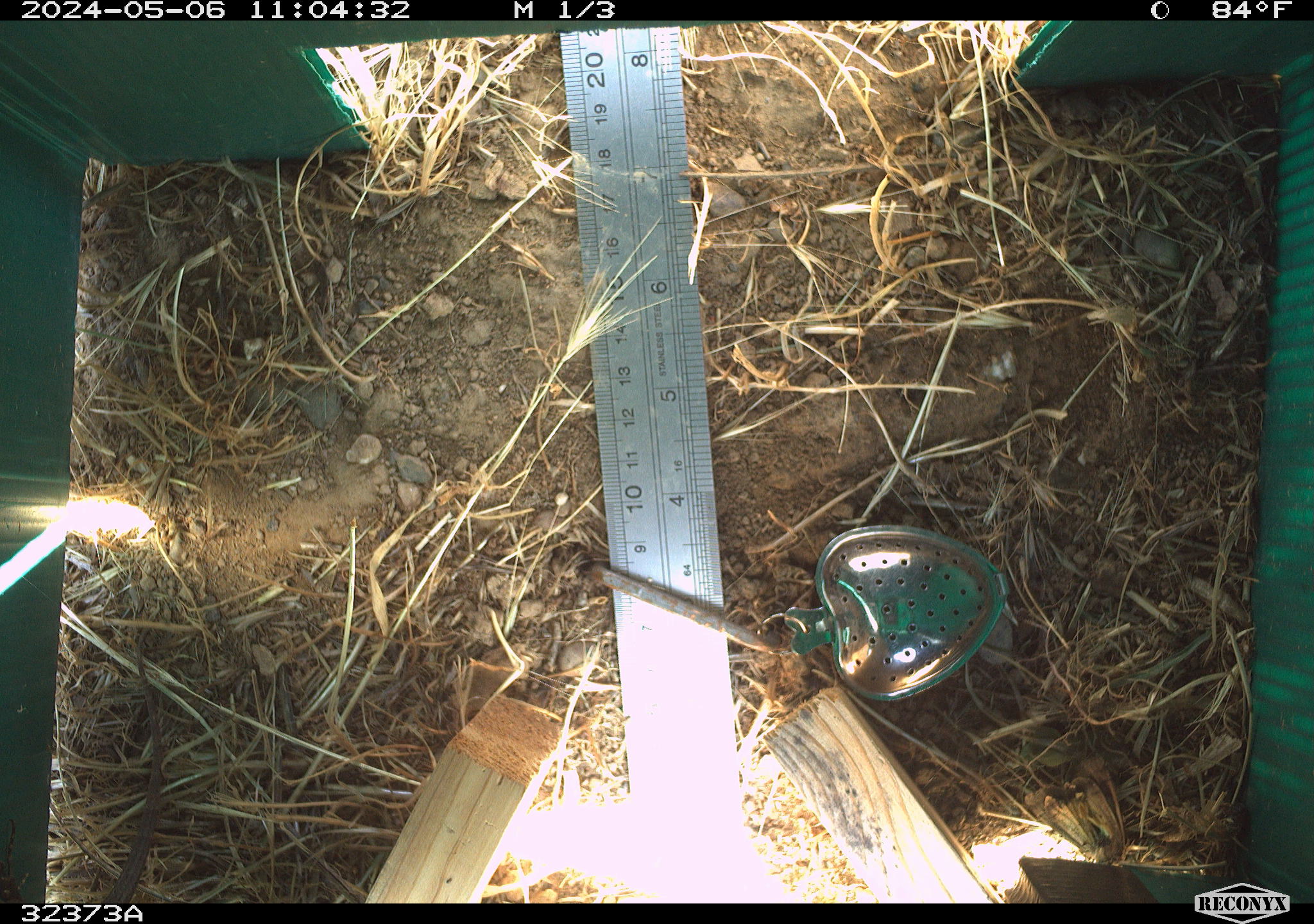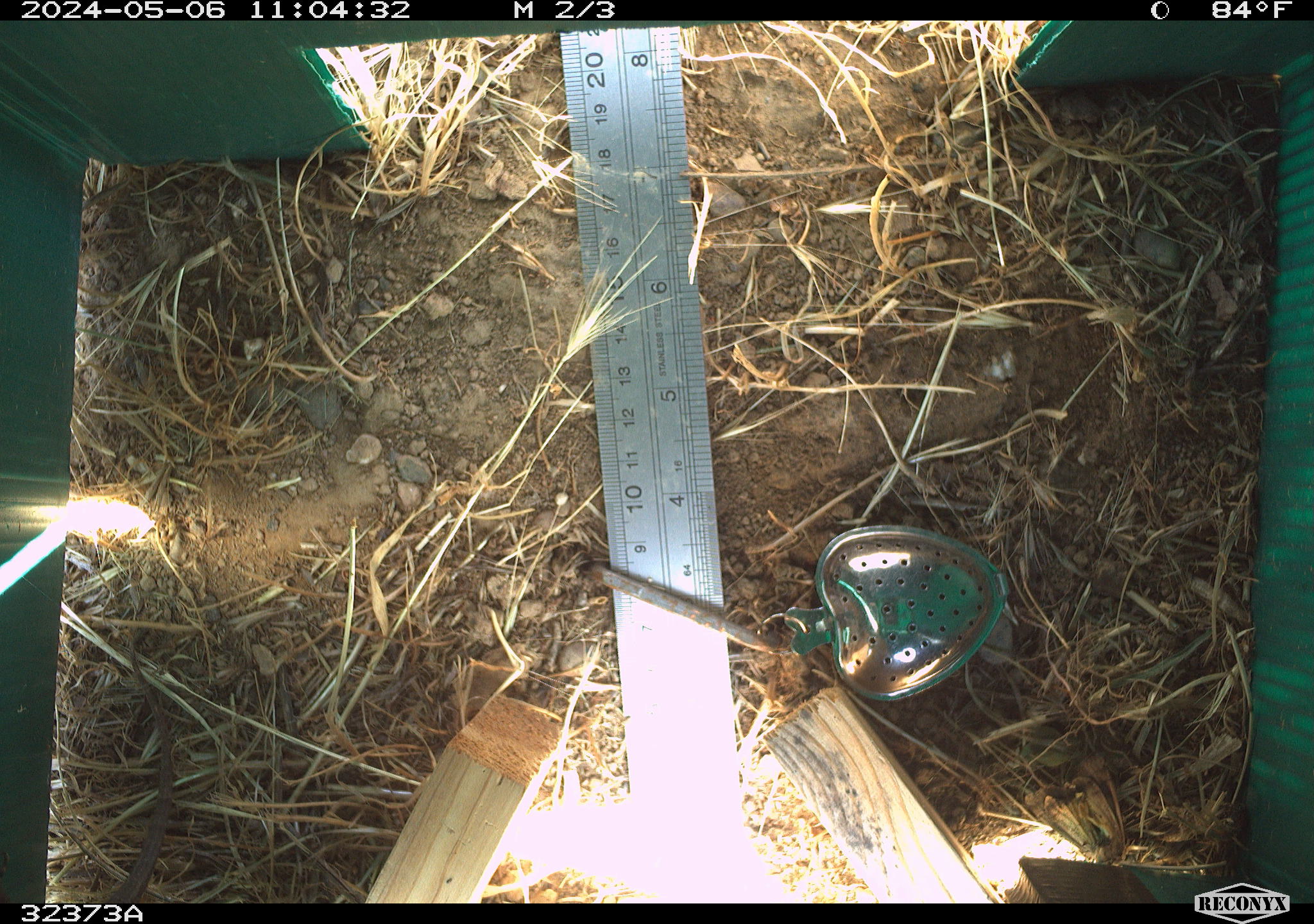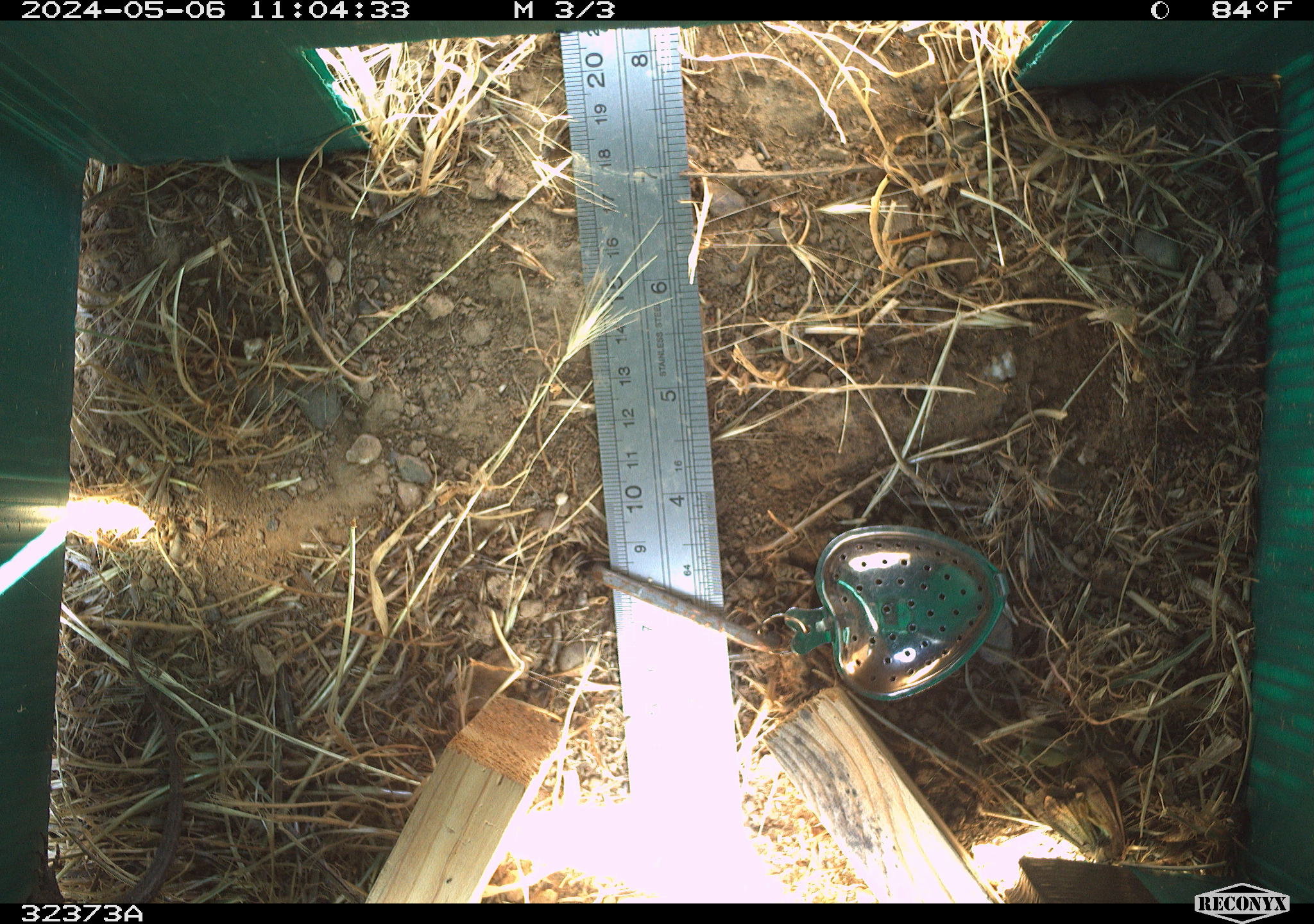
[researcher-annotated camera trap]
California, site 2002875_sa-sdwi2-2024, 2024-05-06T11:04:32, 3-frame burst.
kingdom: Animalia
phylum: Chordata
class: Reptilia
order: Squamata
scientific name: Squamata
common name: lizards and snakes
Lizards and snakes (Squamata).